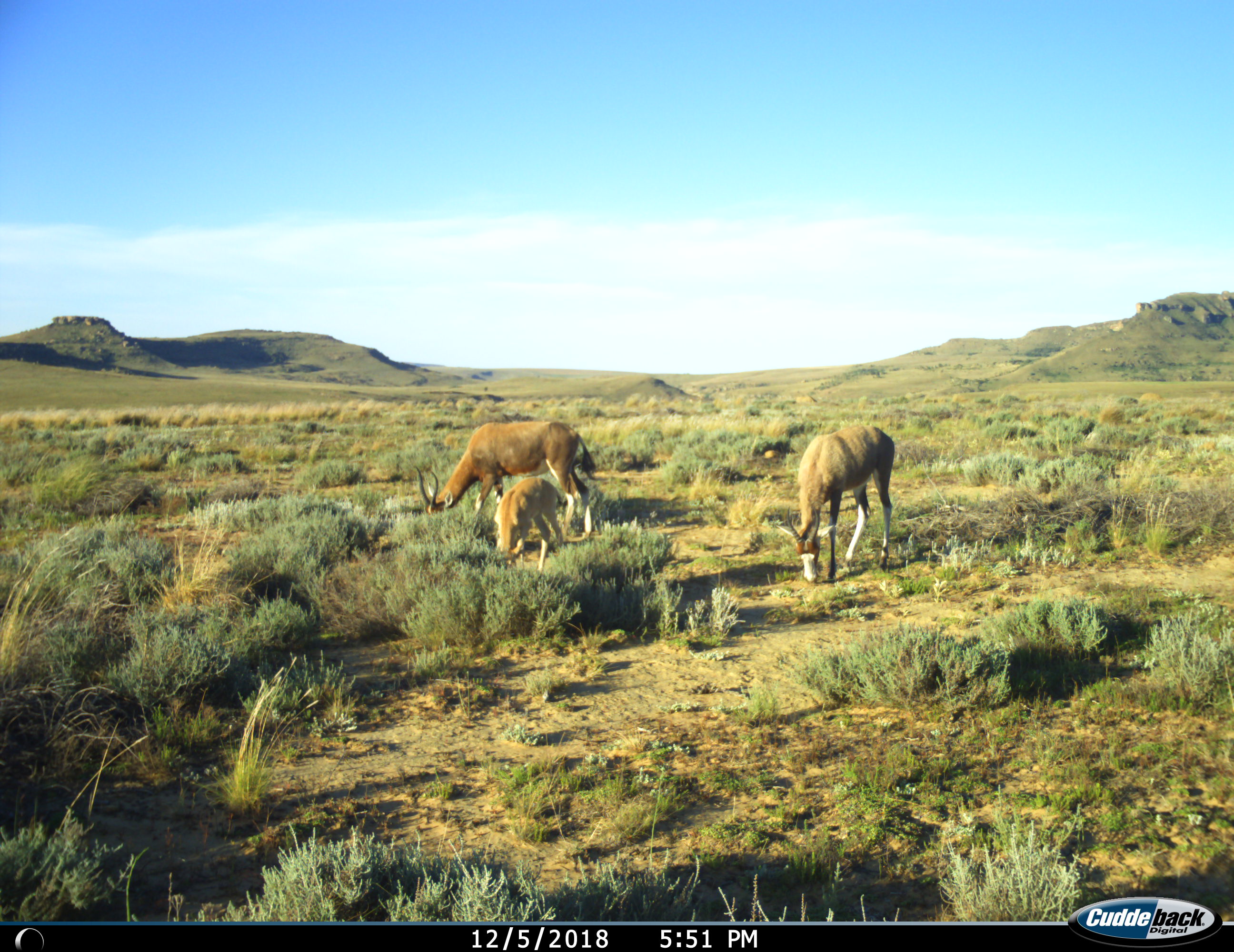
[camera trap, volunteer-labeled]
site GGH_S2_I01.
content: unidentified animal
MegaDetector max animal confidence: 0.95